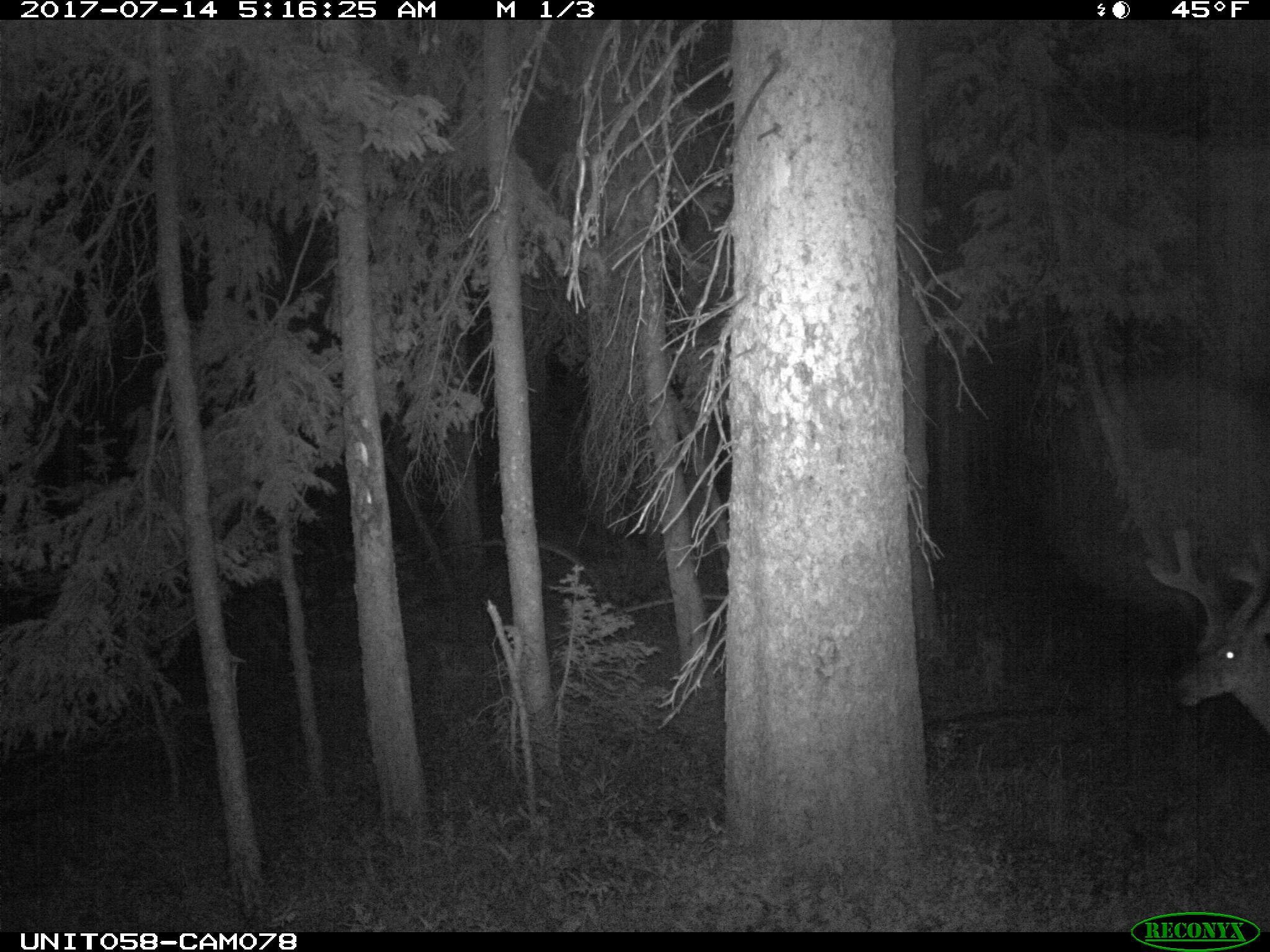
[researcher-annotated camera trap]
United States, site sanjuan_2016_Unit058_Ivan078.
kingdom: Animalia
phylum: Chordata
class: Mammalia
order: Artiodactyla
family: Cervidae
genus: Odocoileus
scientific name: Odocoileus hemionus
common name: mule deer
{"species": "Odocoileus hemionus (mule deer)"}